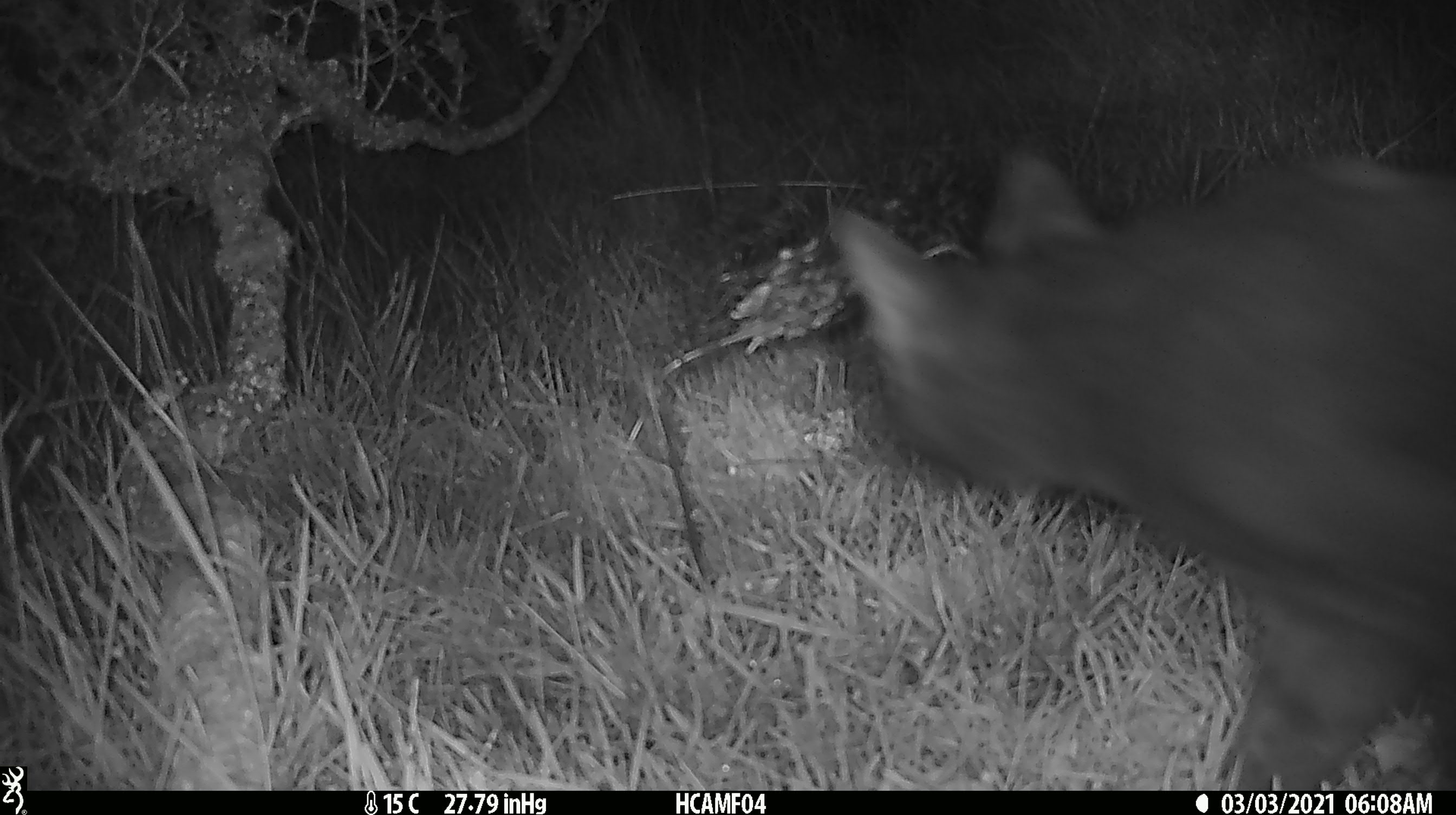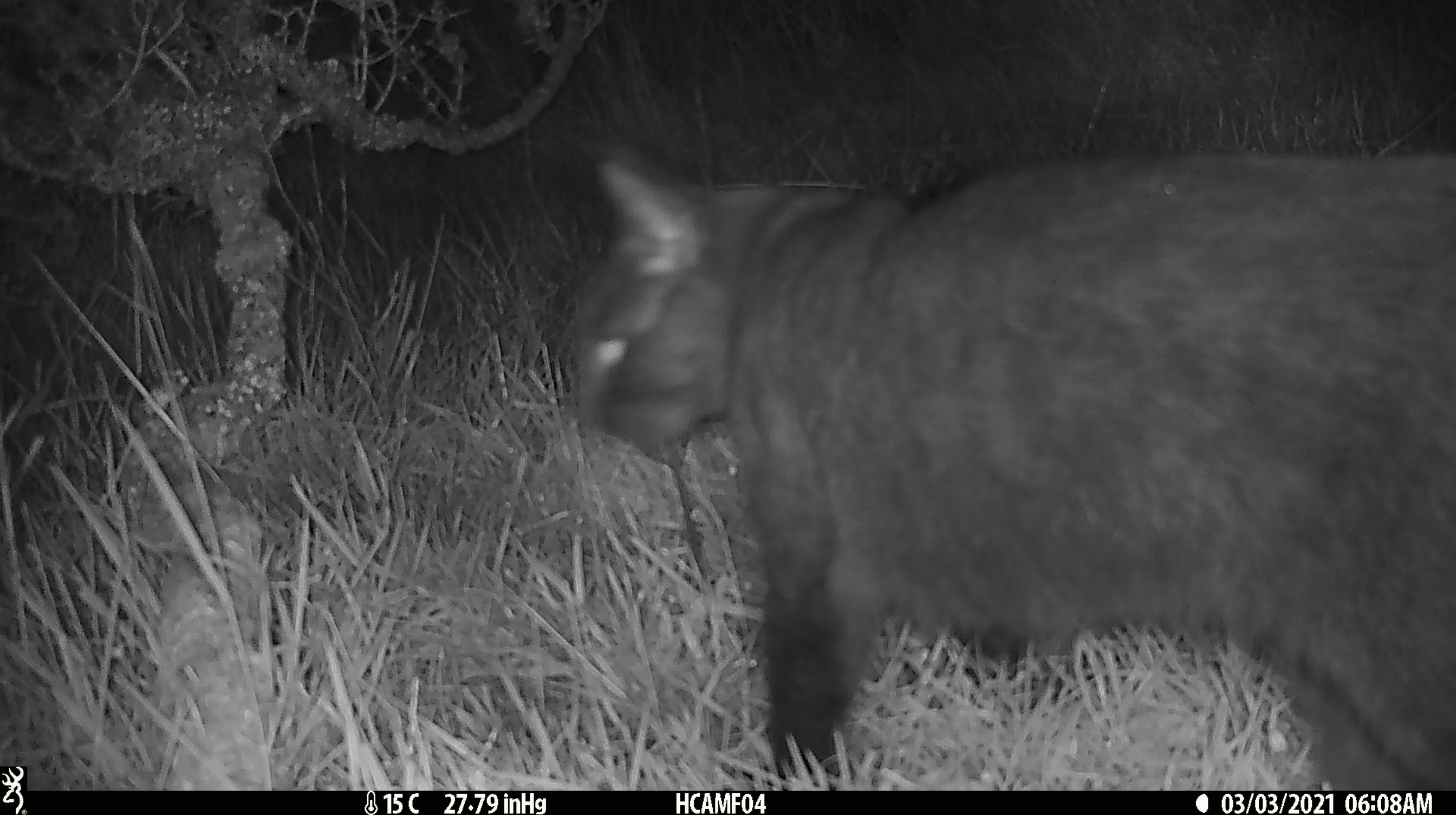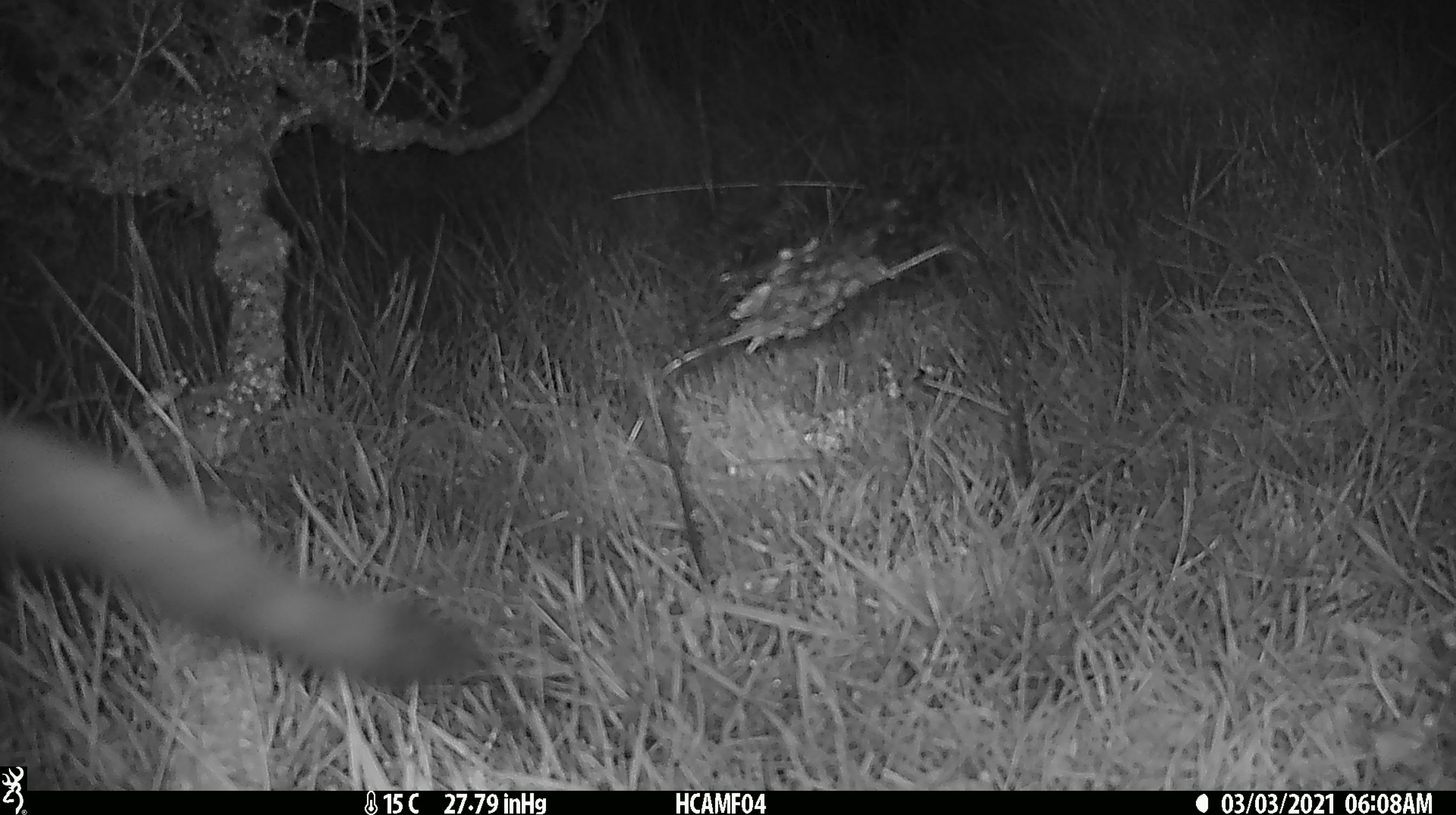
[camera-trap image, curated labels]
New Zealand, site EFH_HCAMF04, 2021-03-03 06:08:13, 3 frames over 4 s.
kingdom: Animalia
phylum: Chordata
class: Mammalia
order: Carnivora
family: Felidae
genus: Felis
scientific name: Felis catus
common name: domestic cat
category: cat